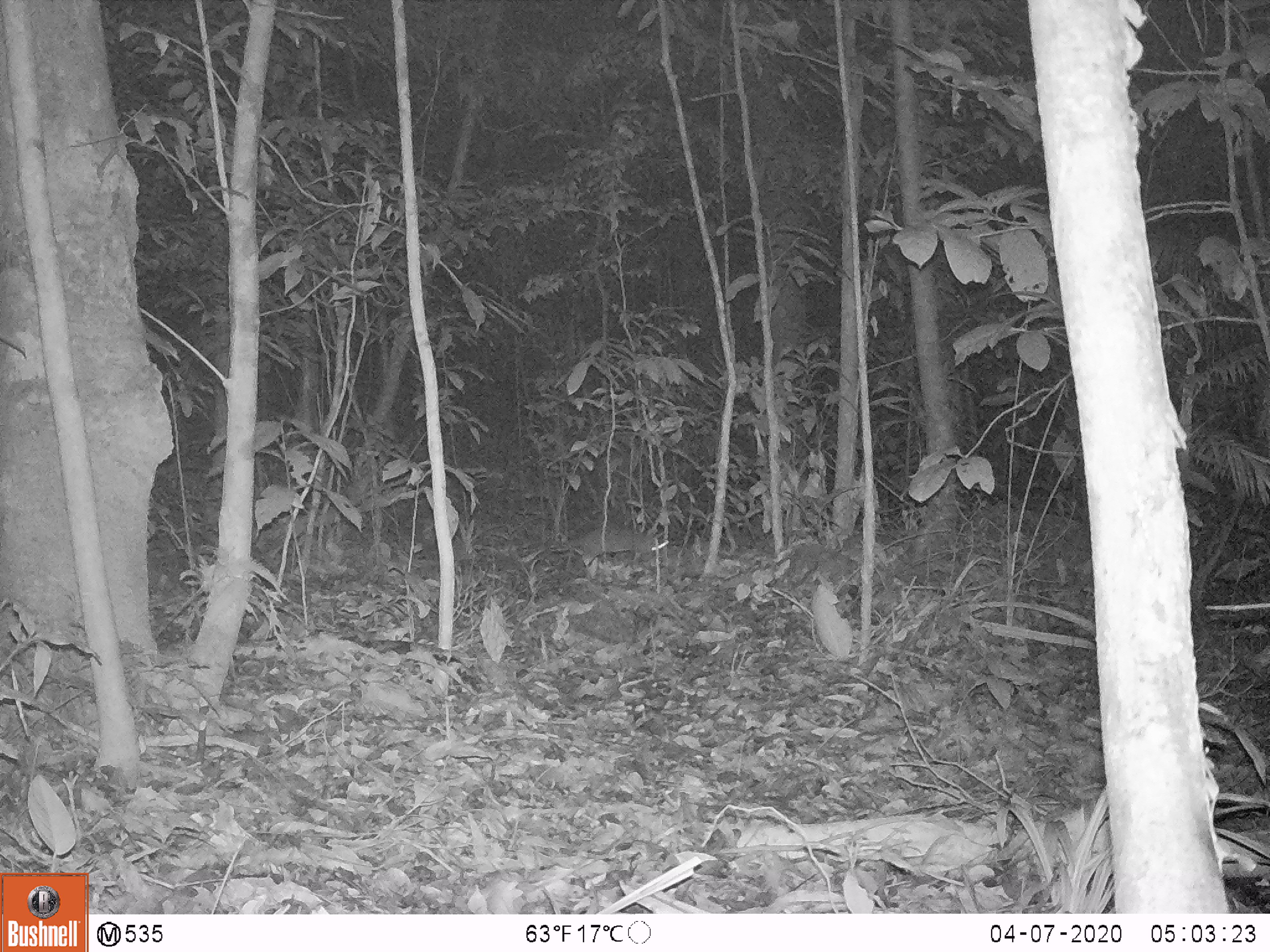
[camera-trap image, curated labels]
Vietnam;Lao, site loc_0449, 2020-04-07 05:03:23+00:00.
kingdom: Animalia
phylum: Chordata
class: Mammalia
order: Carnivora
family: Mustelidae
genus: Melogale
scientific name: Melogale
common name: ferret badger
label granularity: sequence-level